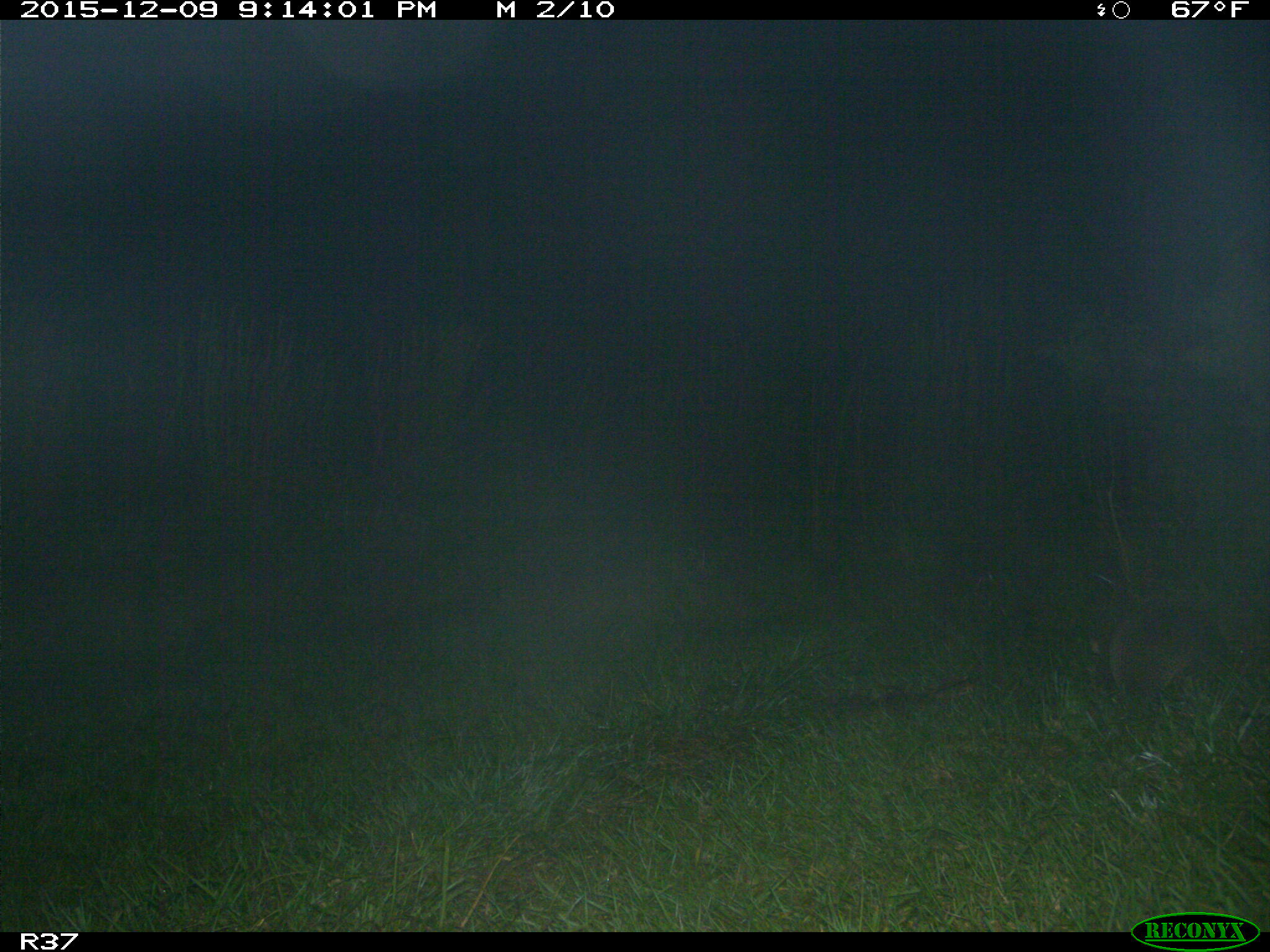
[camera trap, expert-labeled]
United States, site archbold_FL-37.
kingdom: Animalia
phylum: Chordata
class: Mammalia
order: Cingulata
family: Dasypodidae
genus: Dasypus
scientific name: Dasypus novemcinctus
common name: nine-banded armadillo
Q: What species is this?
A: Dasypus novemcinctus (nine-banded armadillo).